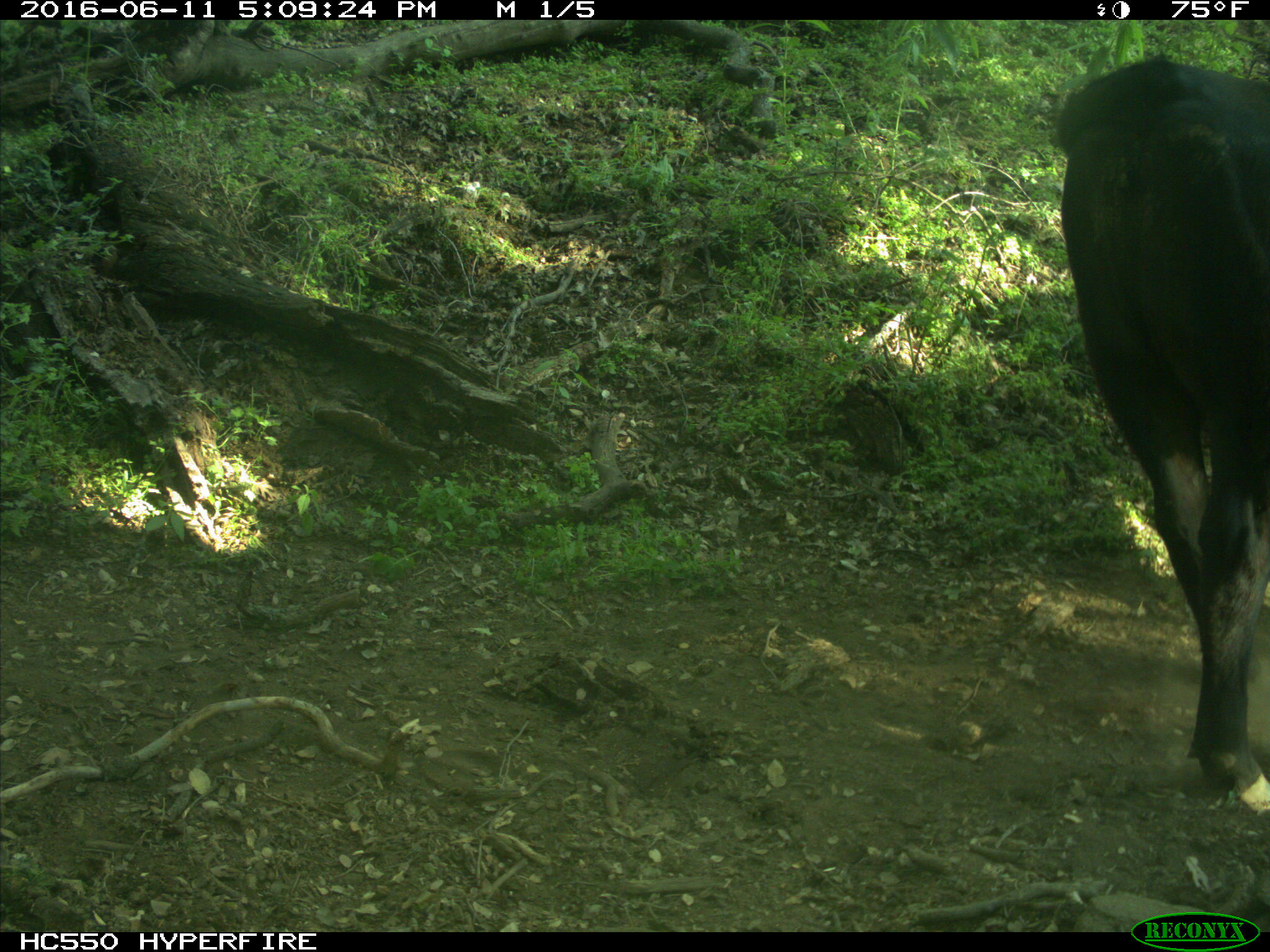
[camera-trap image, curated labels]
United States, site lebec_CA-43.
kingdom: Animalia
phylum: Chordata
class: Mammalia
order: Artiodactyla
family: Bovidae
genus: Bos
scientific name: Bos taurus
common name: domestic cow